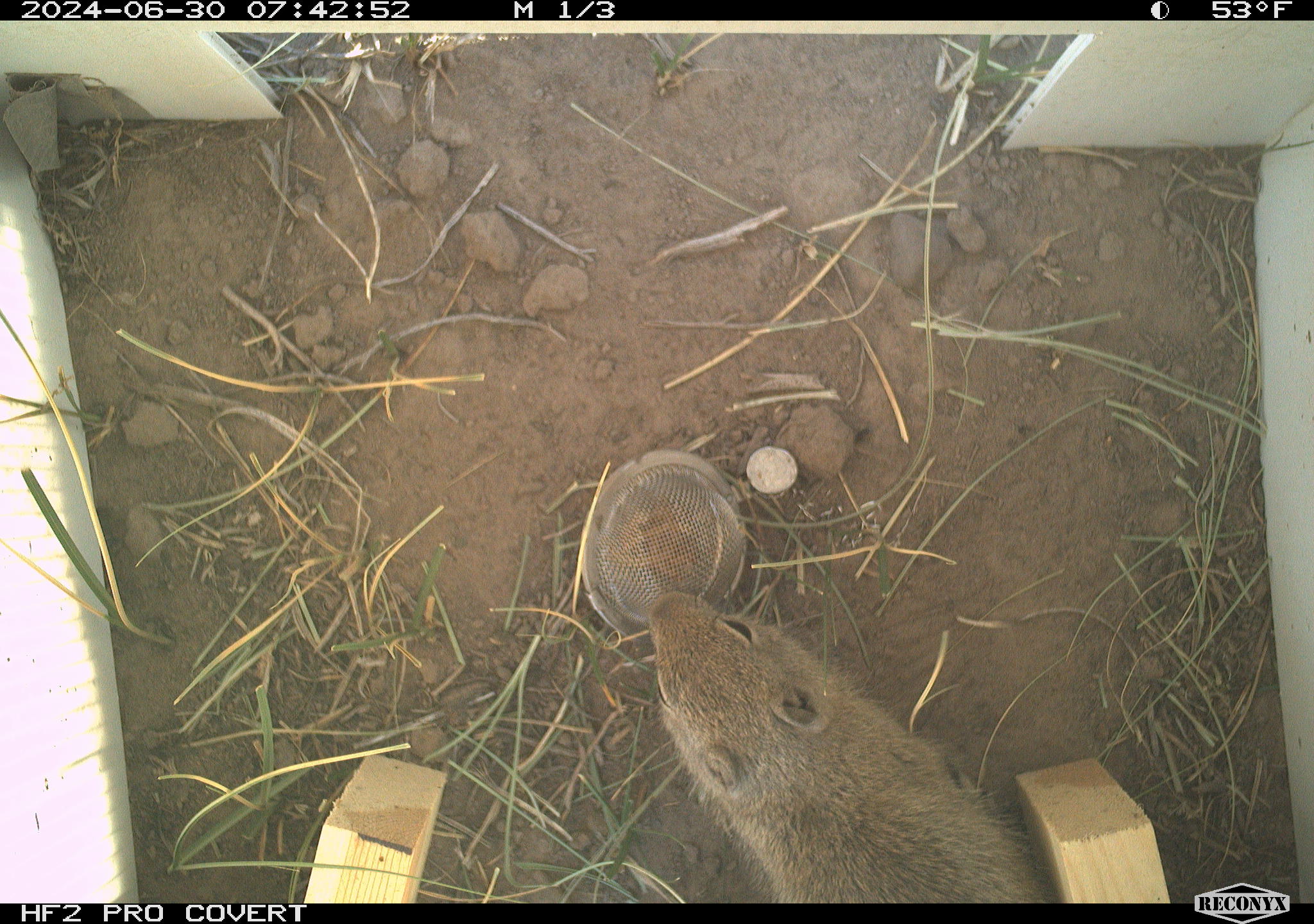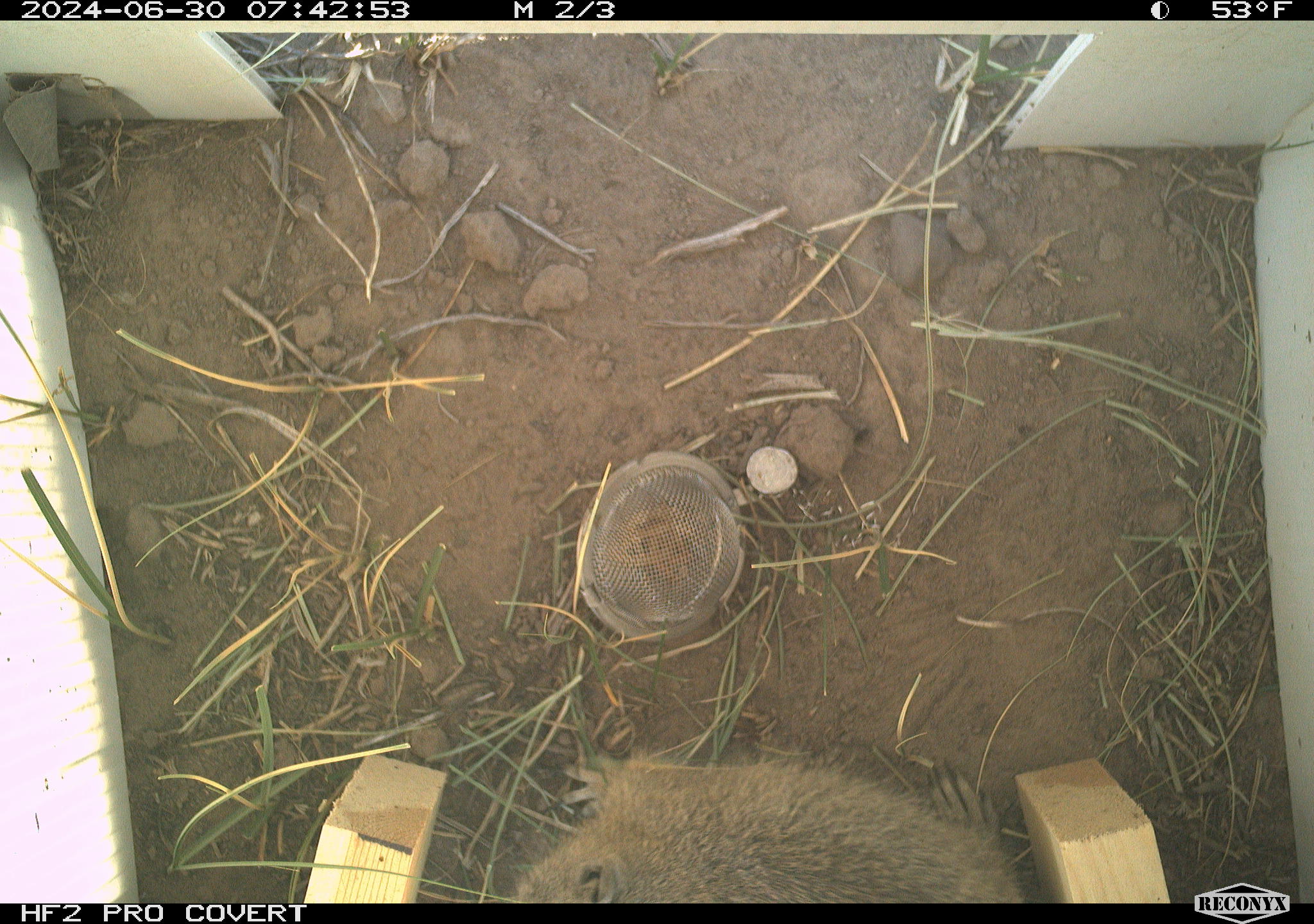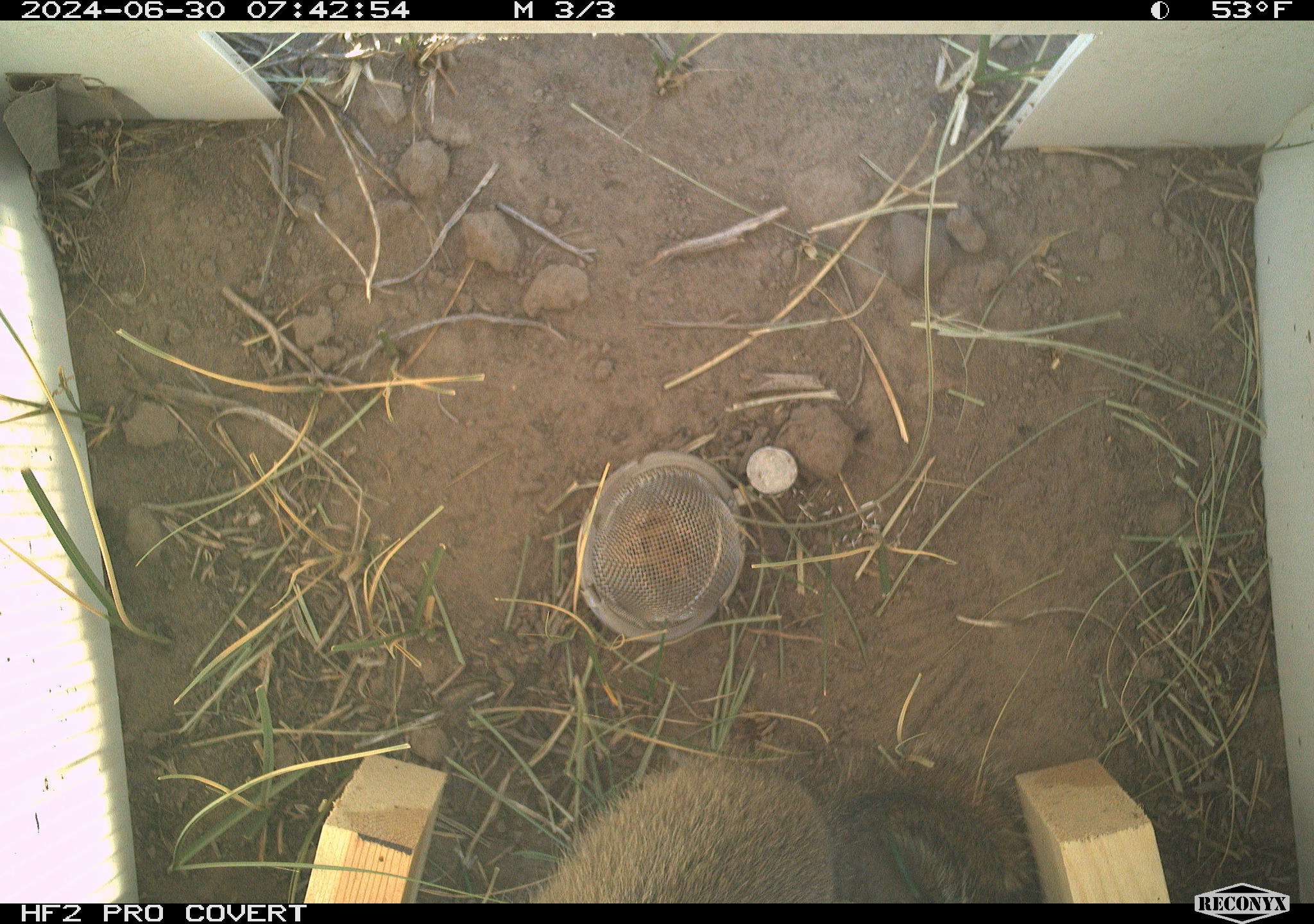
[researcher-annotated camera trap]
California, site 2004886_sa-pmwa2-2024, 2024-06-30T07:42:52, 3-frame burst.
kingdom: Animalia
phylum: Chordata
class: Mammalia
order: Rodentia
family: Sciuridae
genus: Urocitellus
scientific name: Urocitellus beldingi beldingi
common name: belding's ground squirrel